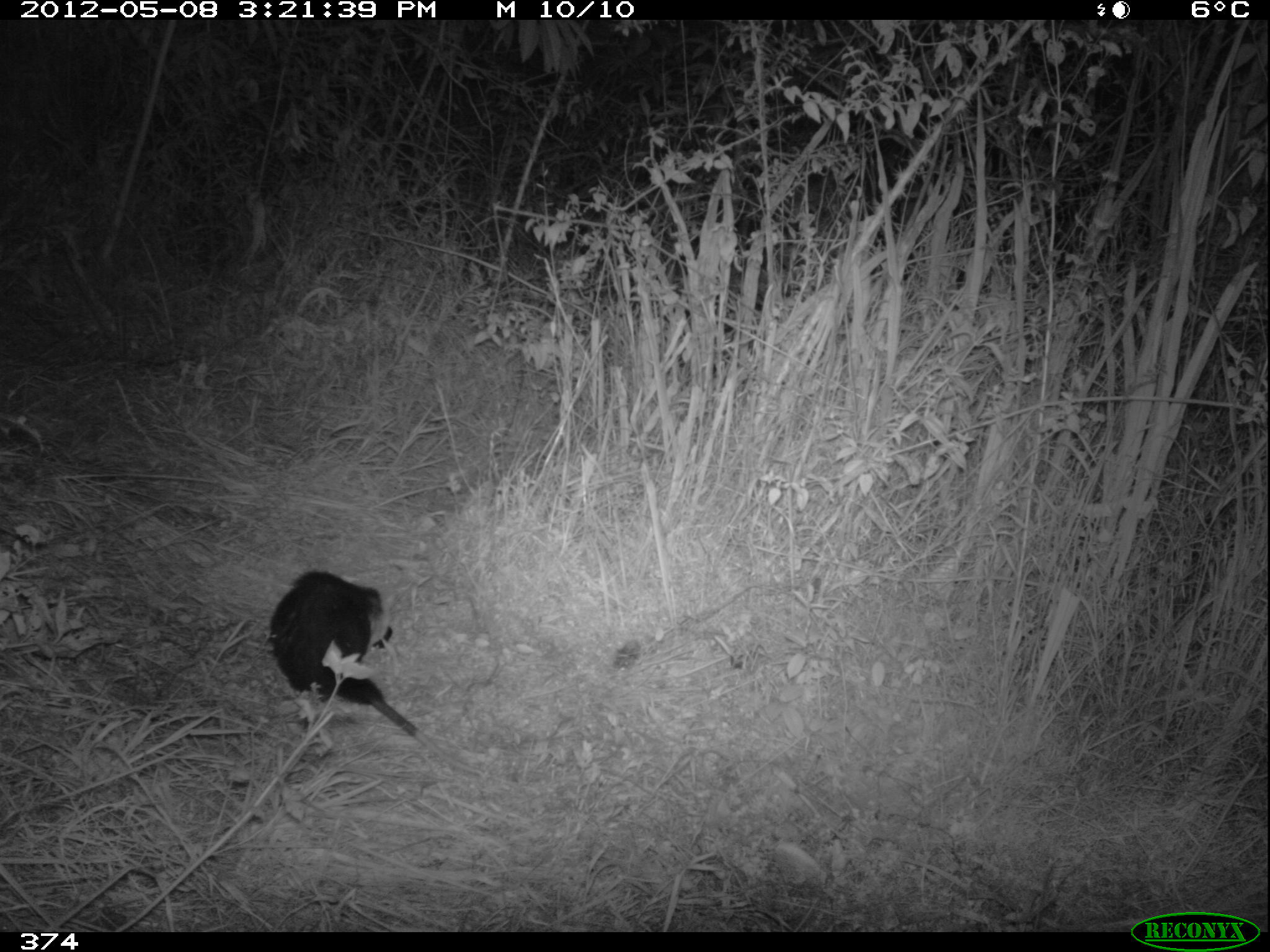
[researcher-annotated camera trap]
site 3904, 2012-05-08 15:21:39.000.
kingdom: Animalia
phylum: Chordata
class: Mammalia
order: Didelphimorphia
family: Didelphidae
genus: Didelphis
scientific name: Didelphis pernigra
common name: andean white-eared opossum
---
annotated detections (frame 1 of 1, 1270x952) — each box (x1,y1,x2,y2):
didelphis pernigra: (265,563,488,779)